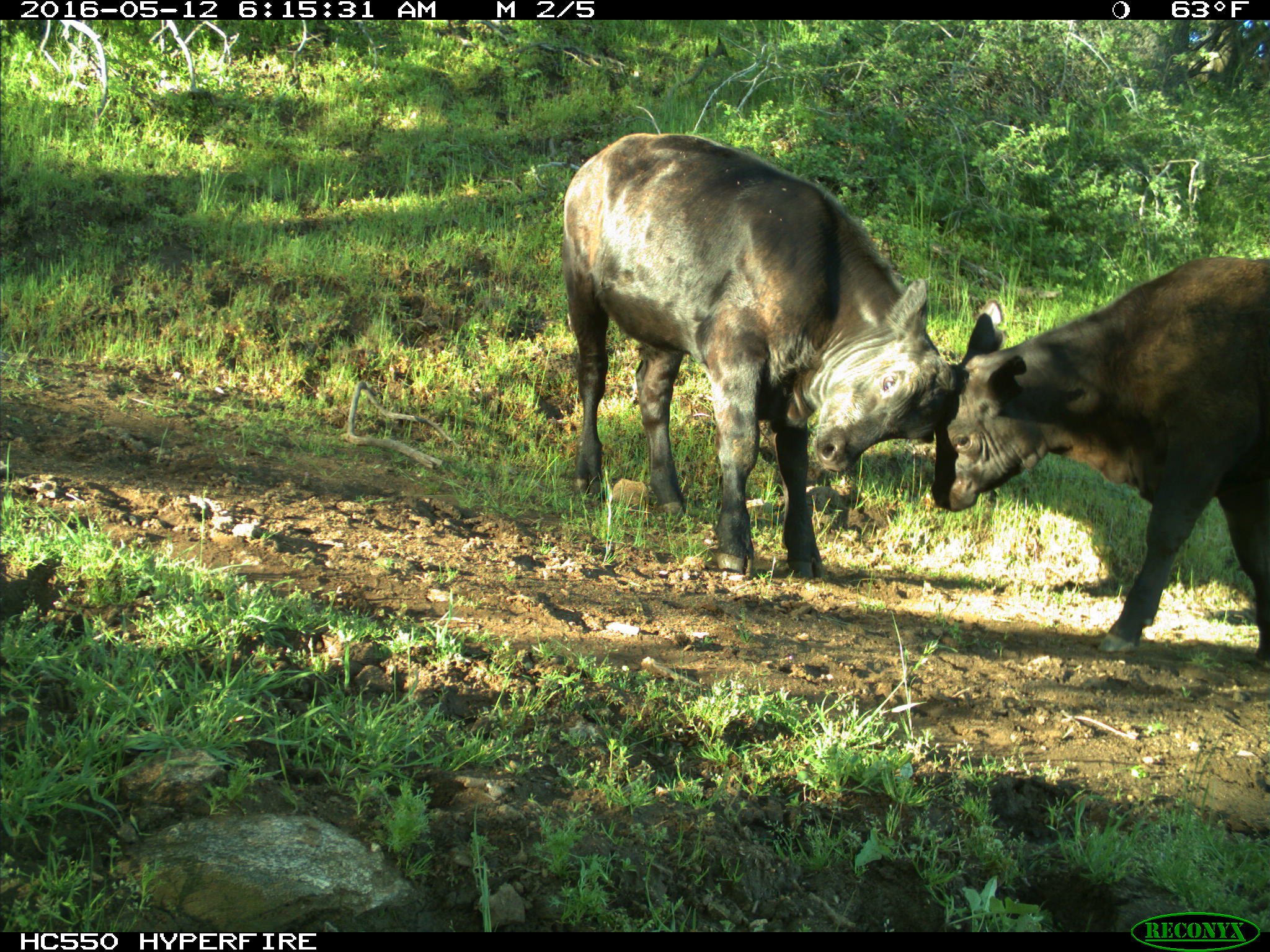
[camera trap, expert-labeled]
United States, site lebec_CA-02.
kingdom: Animalia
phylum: Chordata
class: Mammalia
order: Artiodactyla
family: Bovidae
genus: Bos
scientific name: Bos taurus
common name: domestic cow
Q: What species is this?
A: Bos taurus (domestic cow).